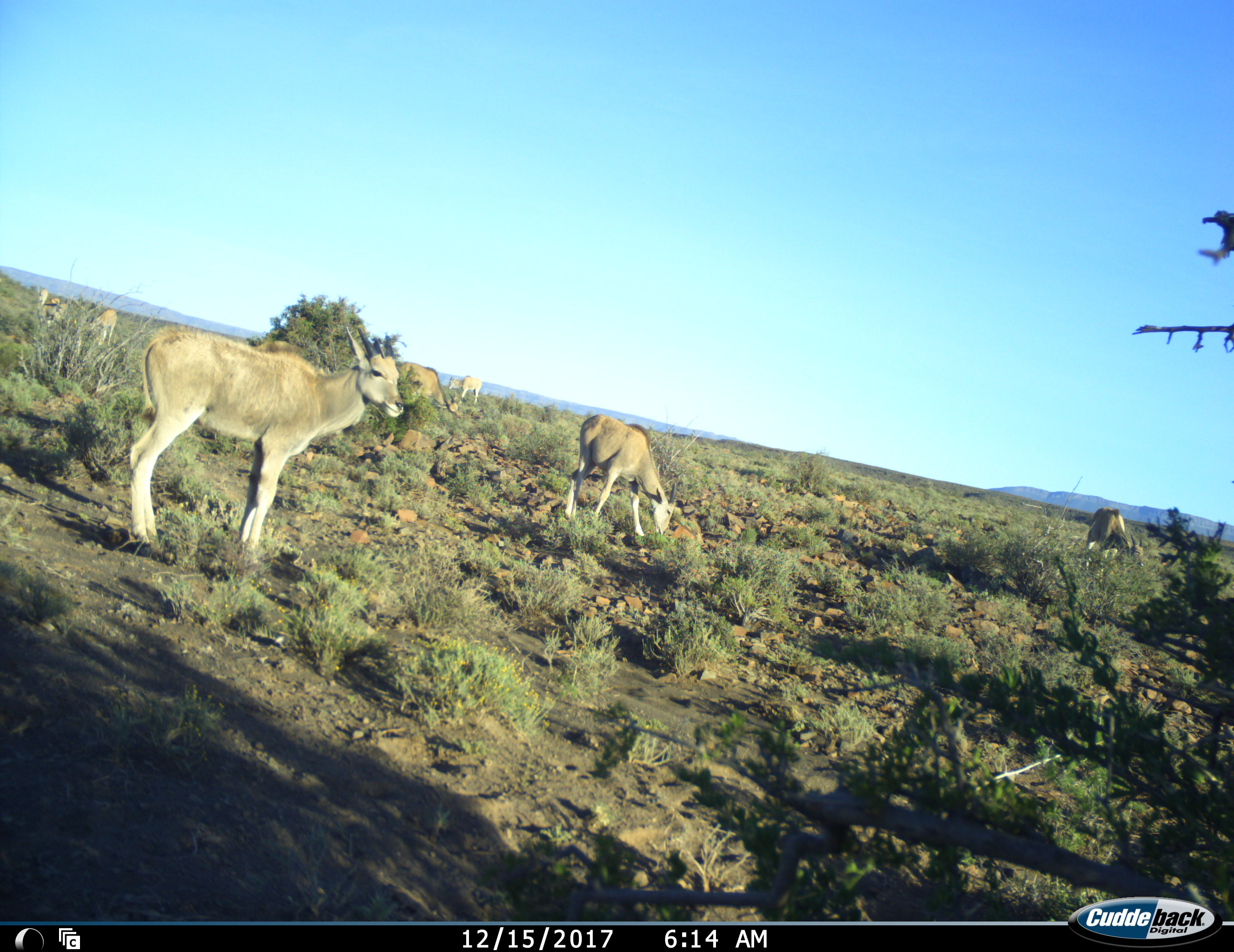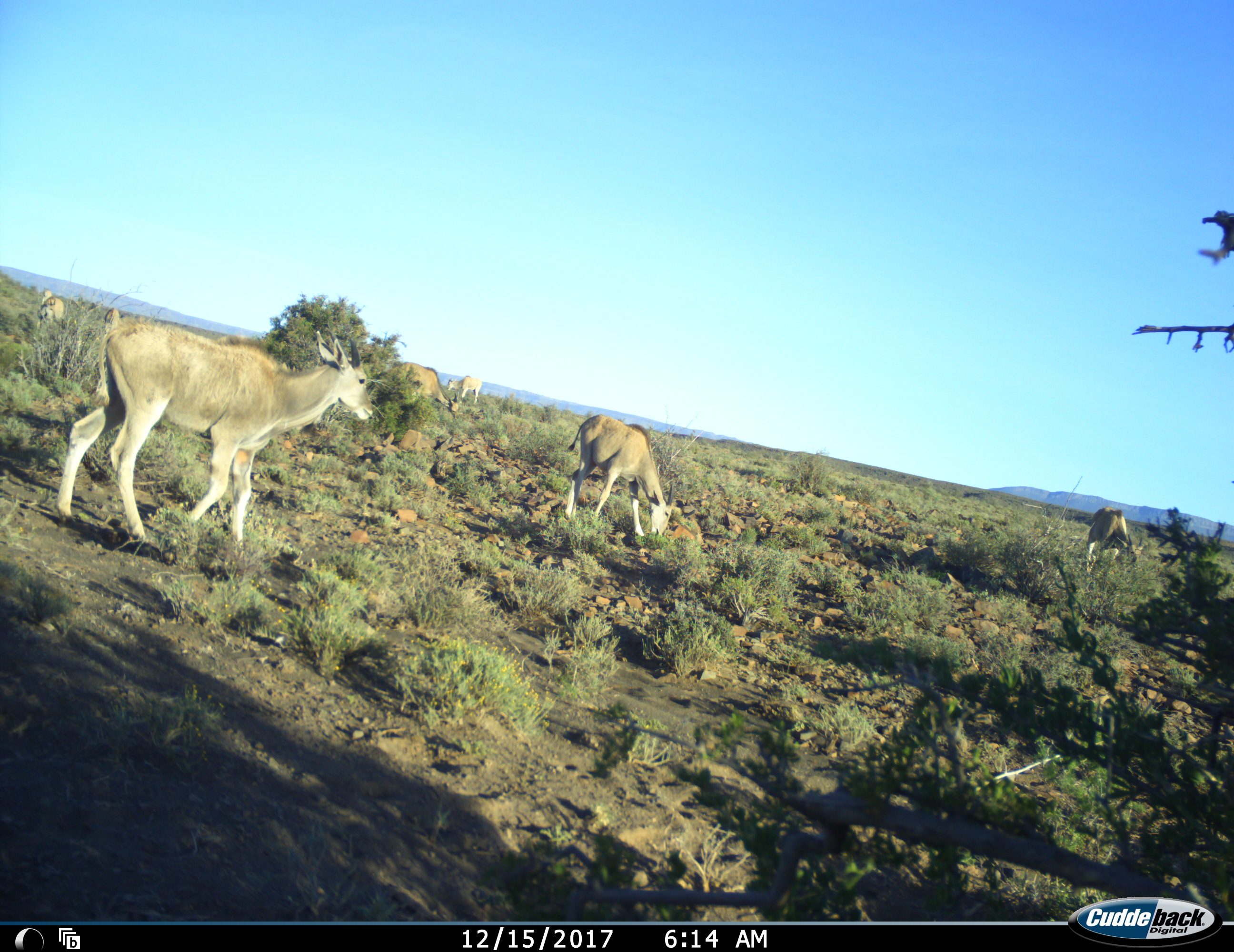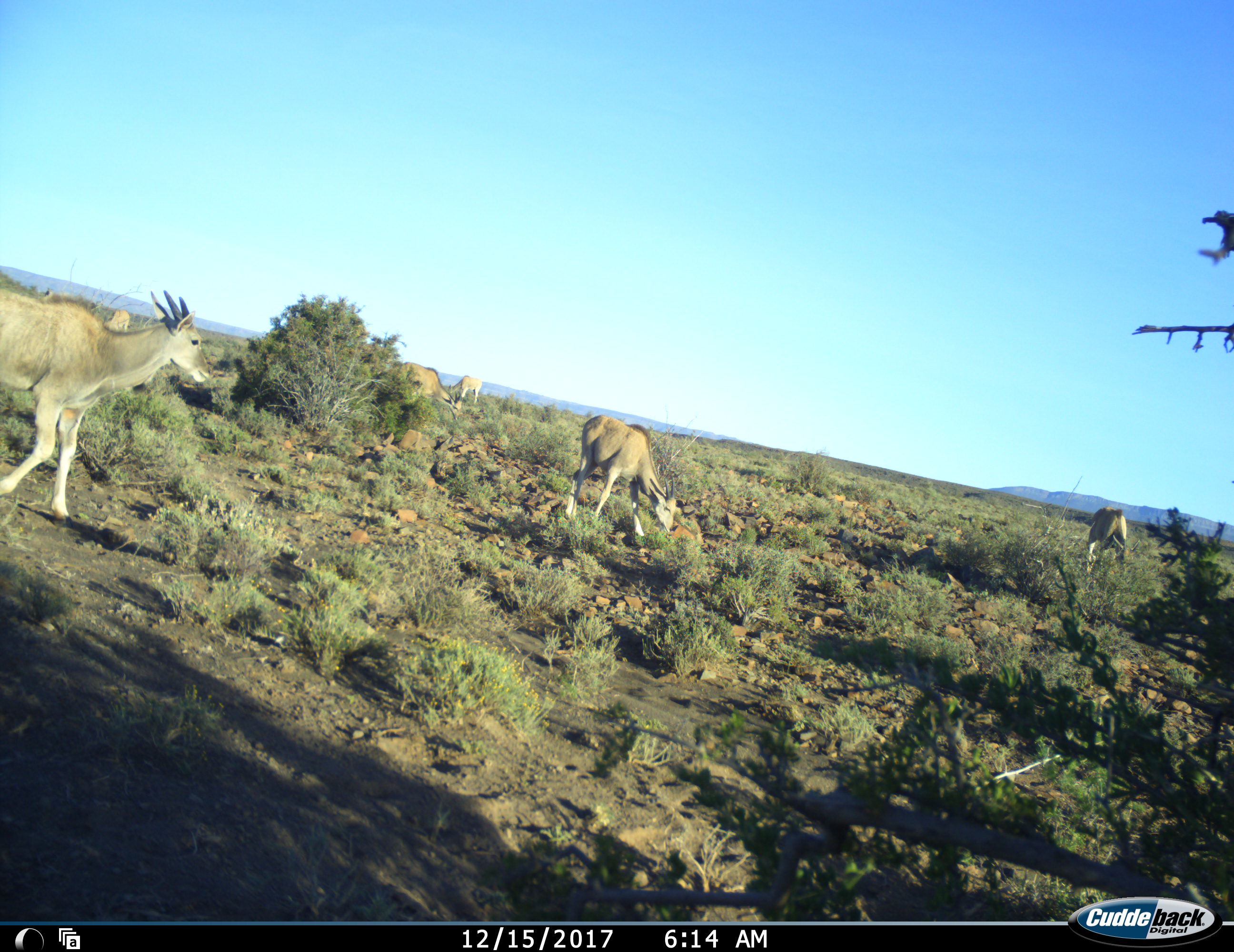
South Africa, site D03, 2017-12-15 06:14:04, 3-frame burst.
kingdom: Animalia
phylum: Chordata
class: Mammalia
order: Artiodactyla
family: Bovidae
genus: Tragelaphus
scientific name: Tragelaphus oryx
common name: eland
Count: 7.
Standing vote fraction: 80%.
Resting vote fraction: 0%.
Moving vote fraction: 30%.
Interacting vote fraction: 0%.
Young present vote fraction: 70%.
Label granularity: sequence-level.